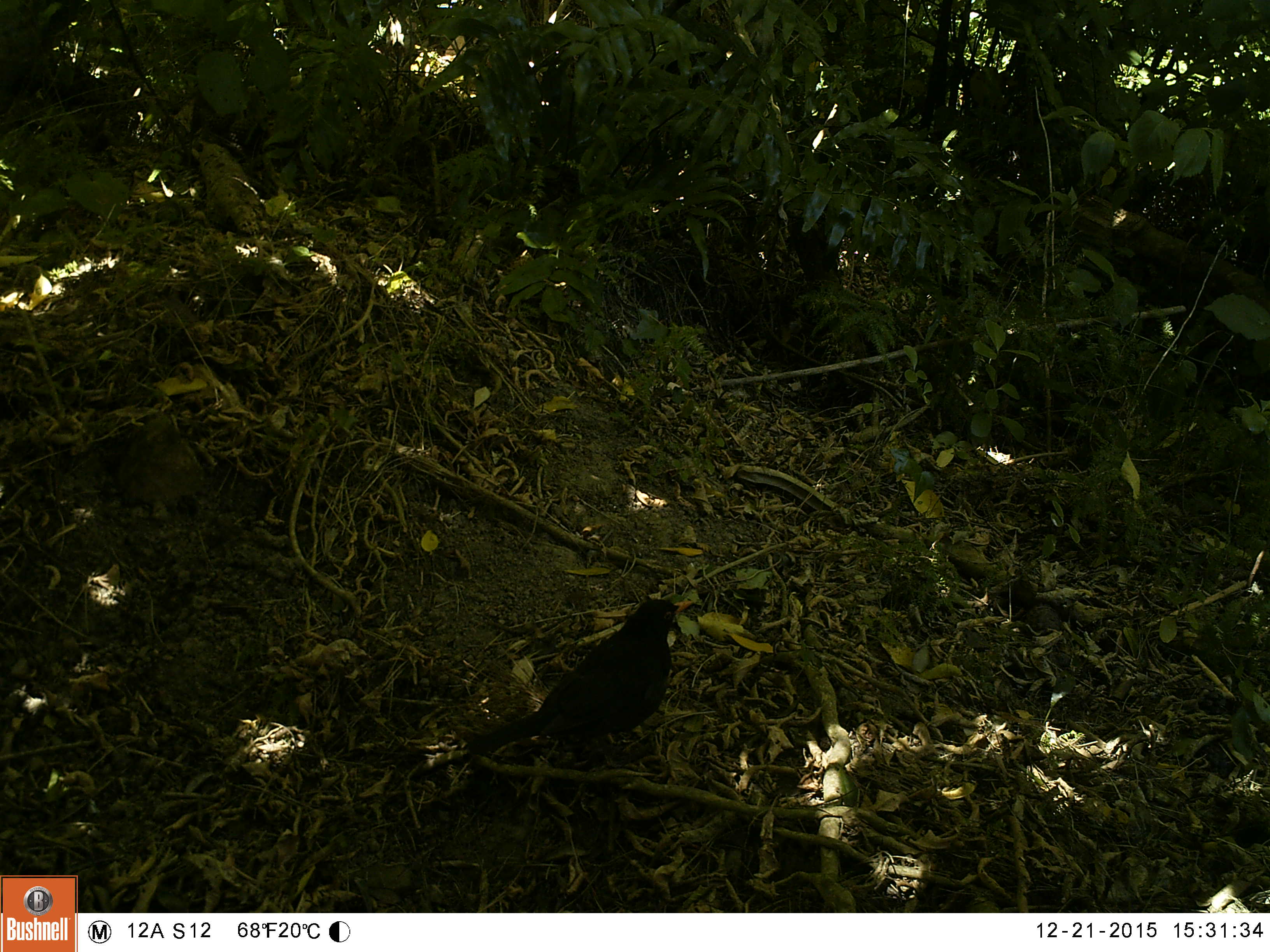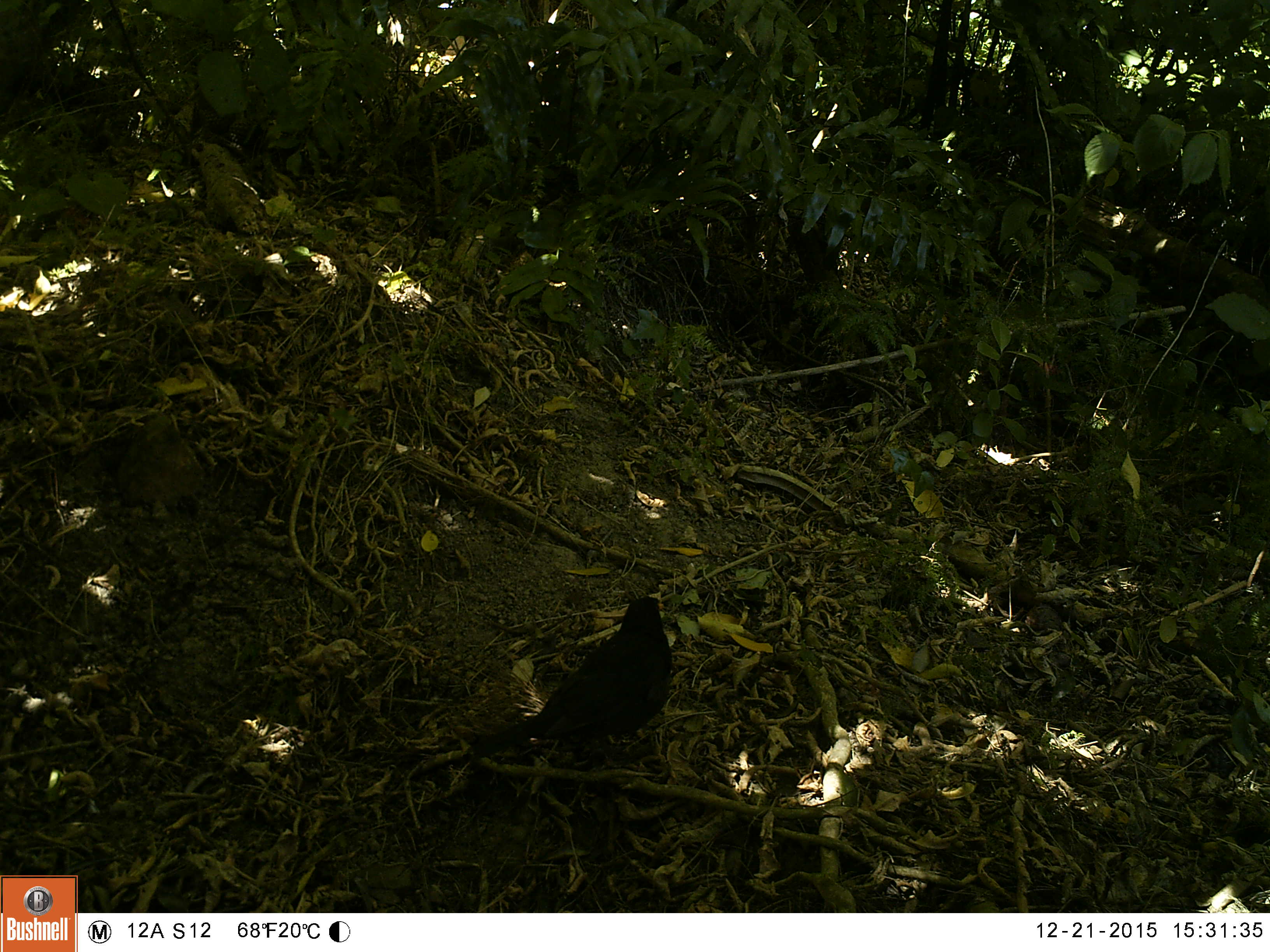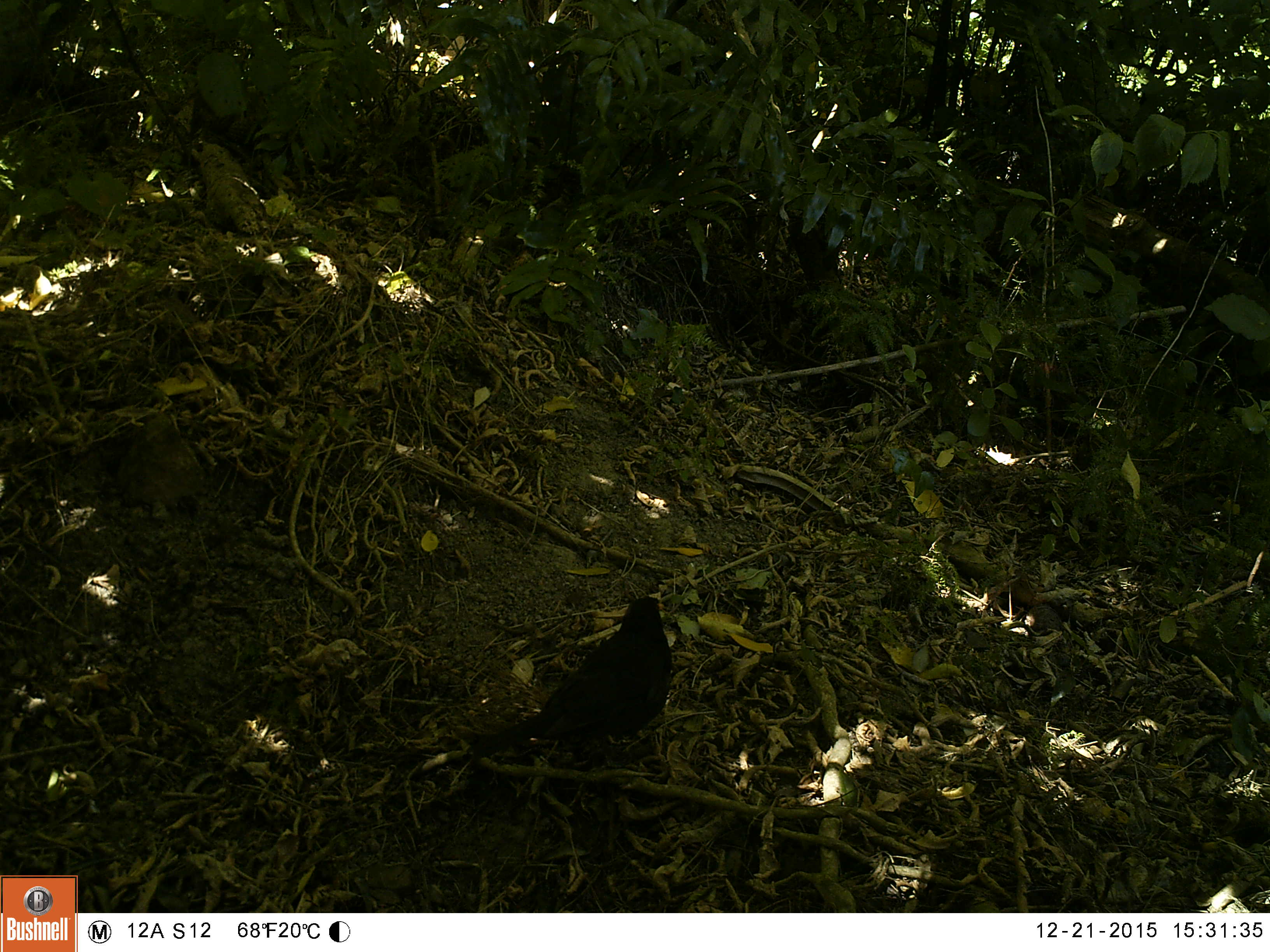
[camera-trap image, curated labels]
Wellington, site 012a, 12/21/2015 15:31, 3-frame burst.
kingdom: Animalia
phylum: Chordata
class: Aves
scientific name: Aves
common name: bird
Bird (Aves).